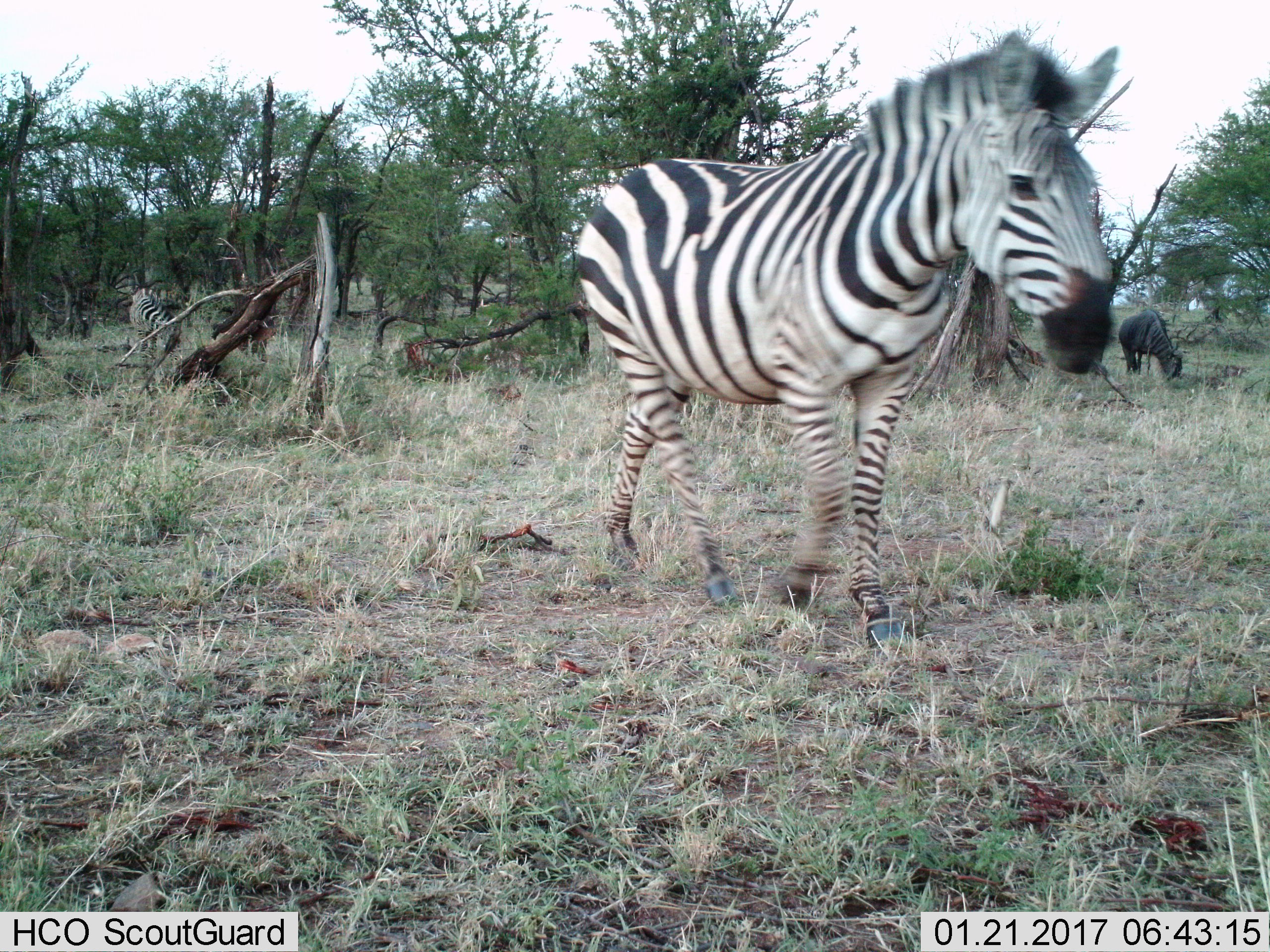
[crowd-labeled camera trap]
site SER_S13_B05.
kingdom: Animalia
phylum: Chordata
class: Mammalia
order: Perissodactyla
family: Equidae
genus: Equus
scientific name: Equus quagga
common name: plains zebra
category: zebraplains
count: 2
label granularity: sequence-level